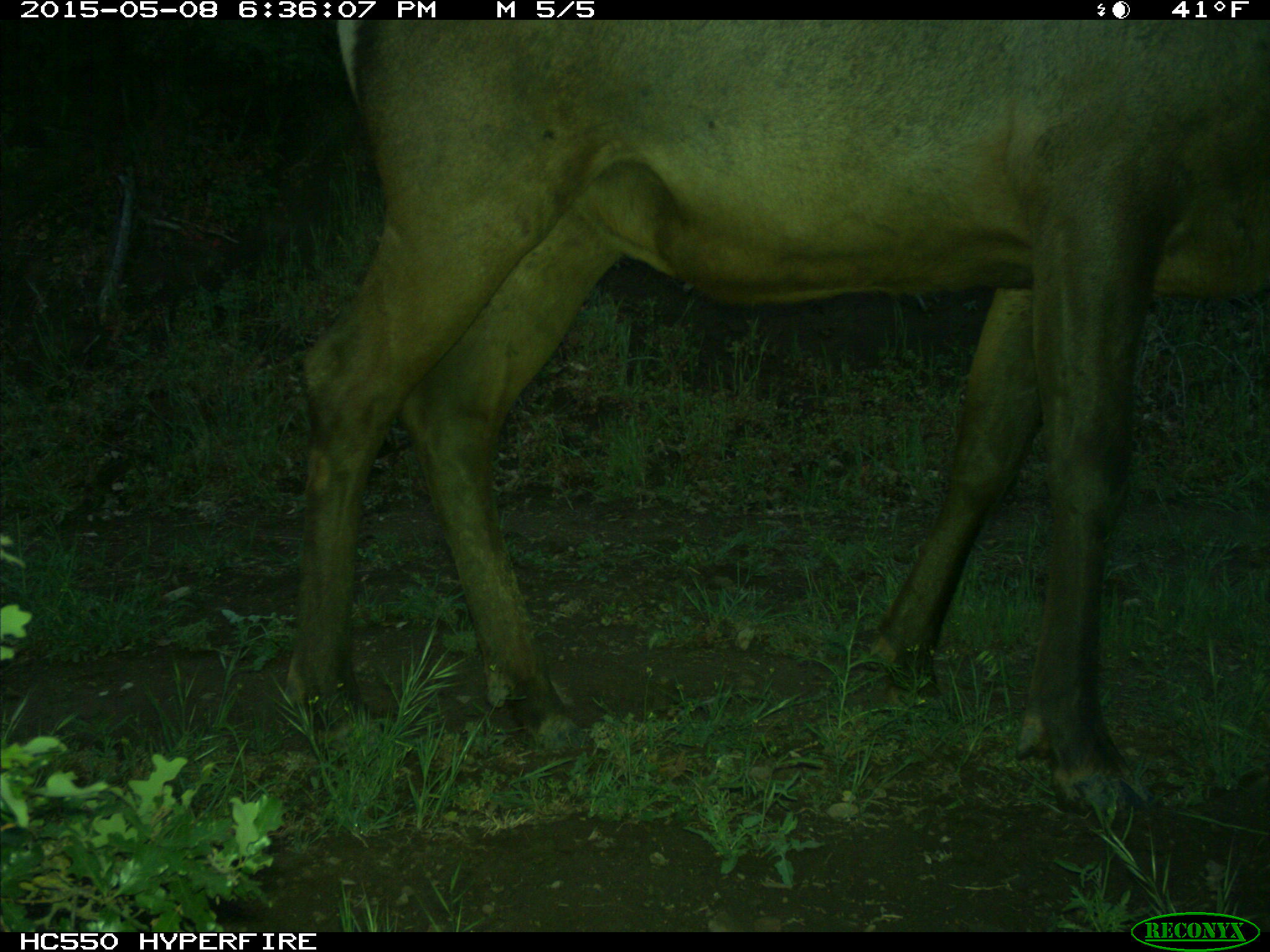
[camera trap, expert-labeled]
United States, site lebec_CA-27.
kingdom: Animalia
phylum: Chordata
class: Mammalia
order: Artiodactyla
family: Cervidae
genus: Cervus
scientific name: Cervus canadensis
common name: elk